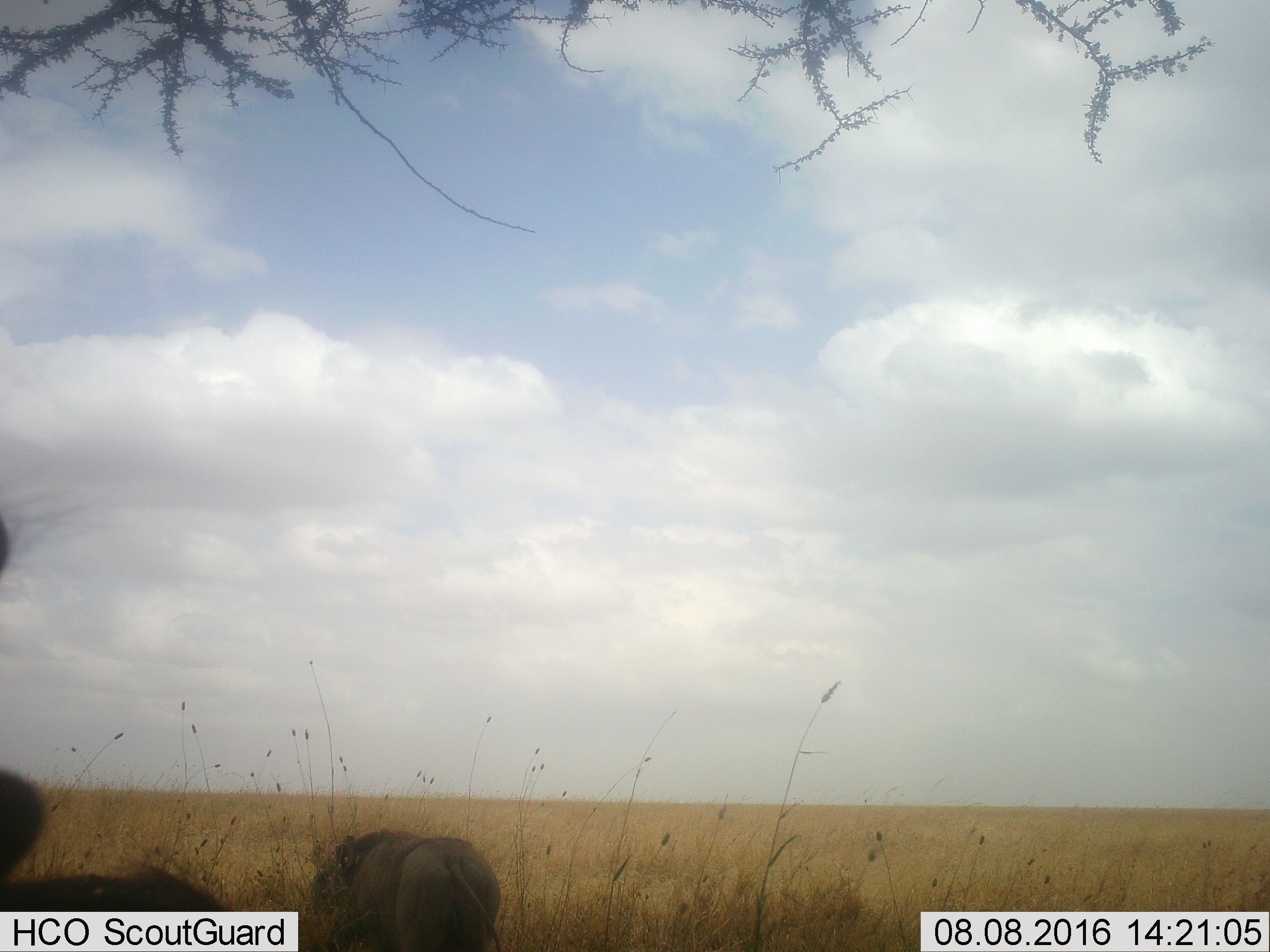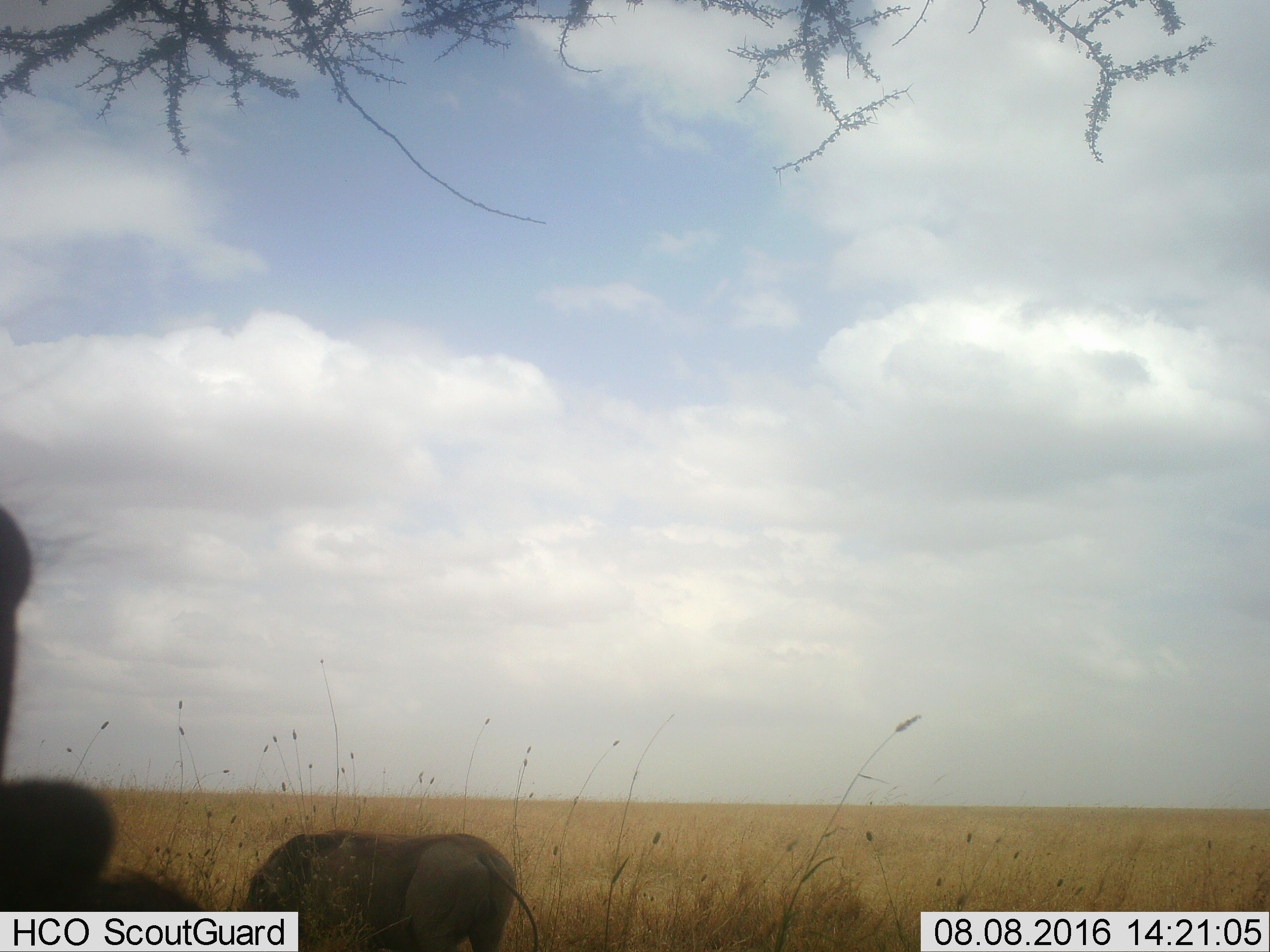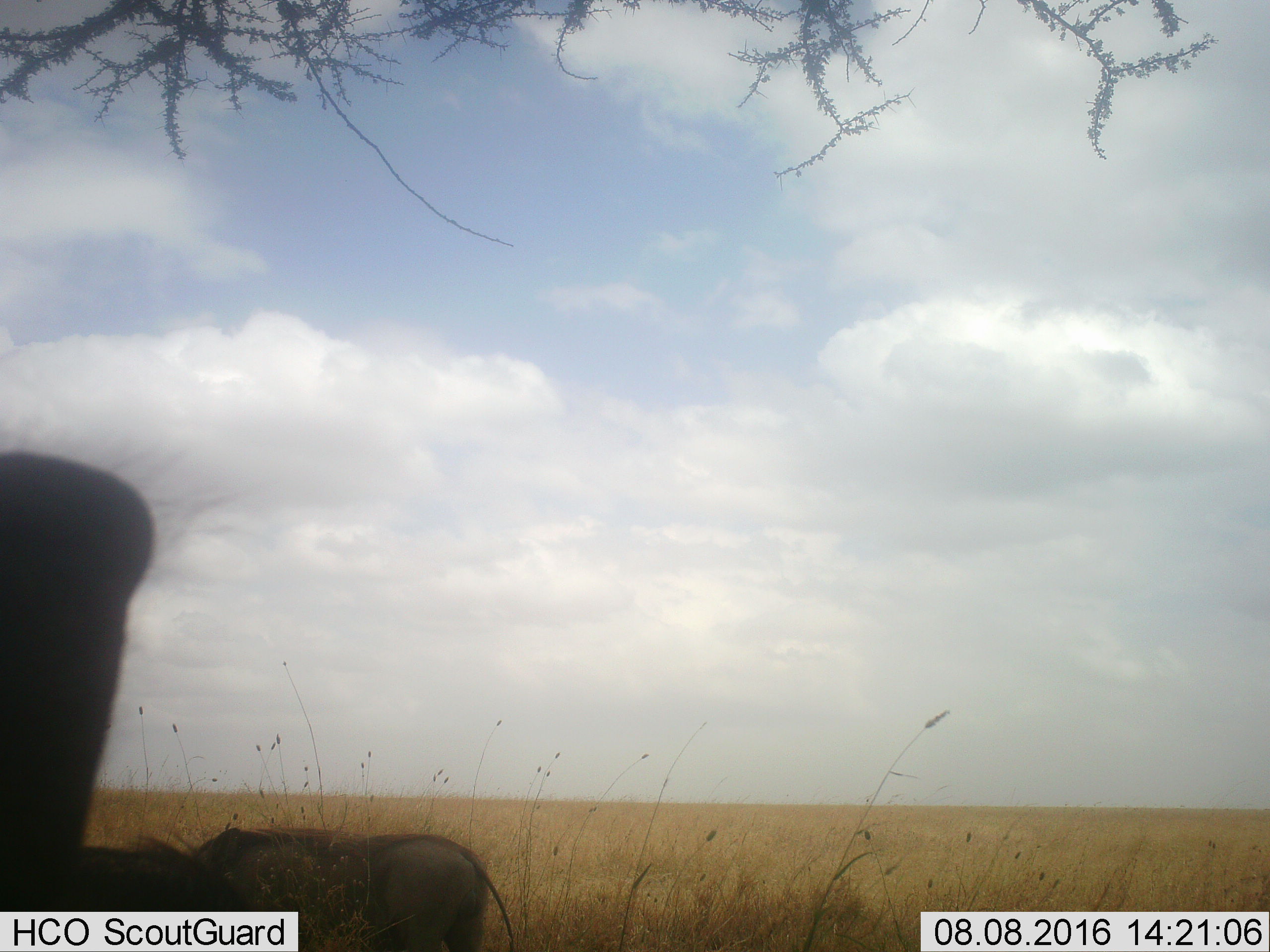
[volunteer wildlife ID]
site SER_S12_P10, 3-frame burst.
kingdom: Animalia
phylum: Chordata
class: Mammalia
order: Artiodactyla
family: Suidae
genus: Phacochoerus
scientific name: Phacochoerus africanus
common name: warthog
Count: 2.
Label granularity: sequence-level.